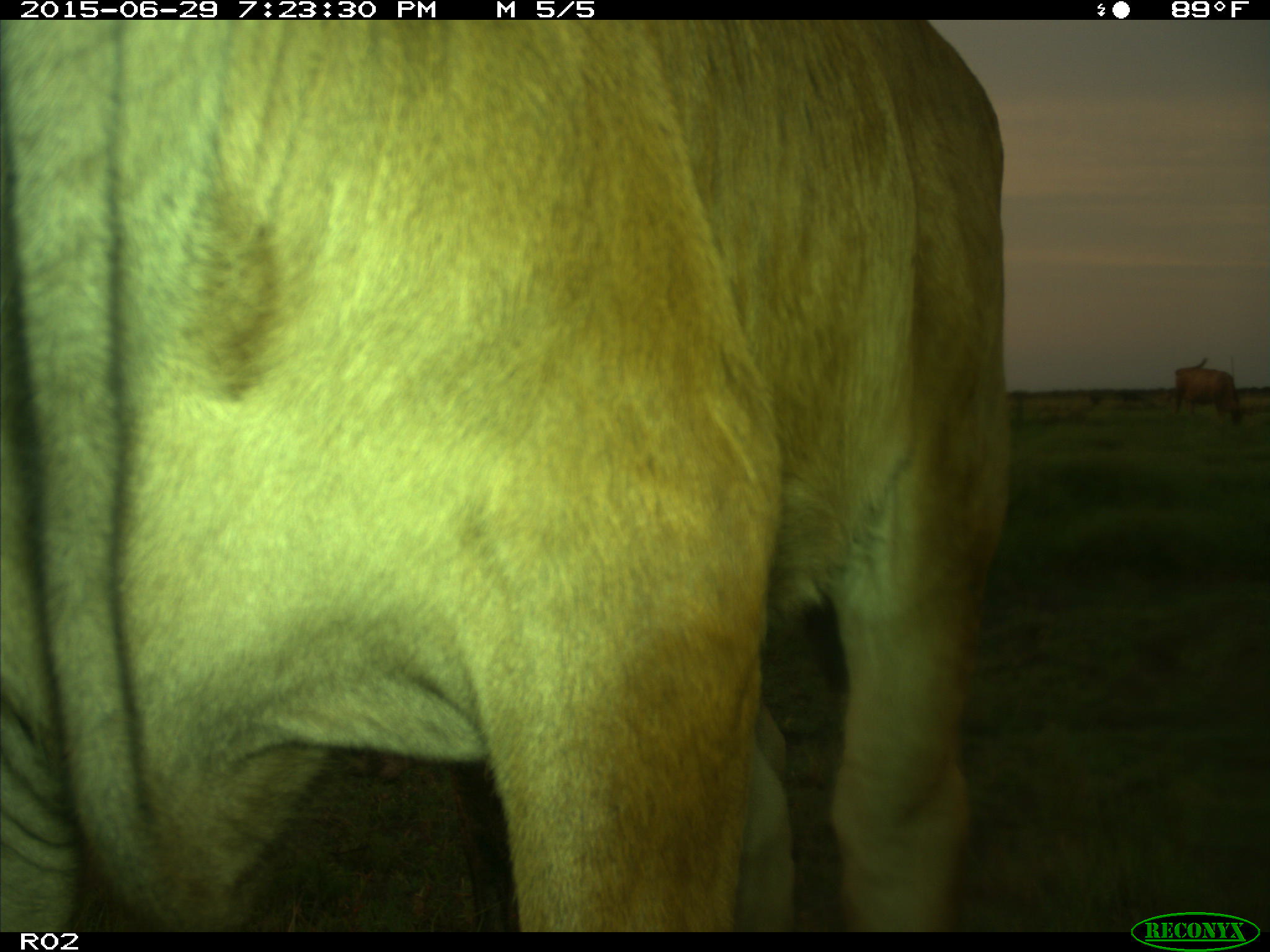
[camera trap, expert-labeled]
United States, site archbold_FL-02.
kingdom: Animalia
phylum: Chordata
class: Mammalia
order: Artiodactyla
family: Bovidae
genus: Bos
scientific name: Bos taurus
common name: domestic cow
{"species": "Bos taurus (domestic cow)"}